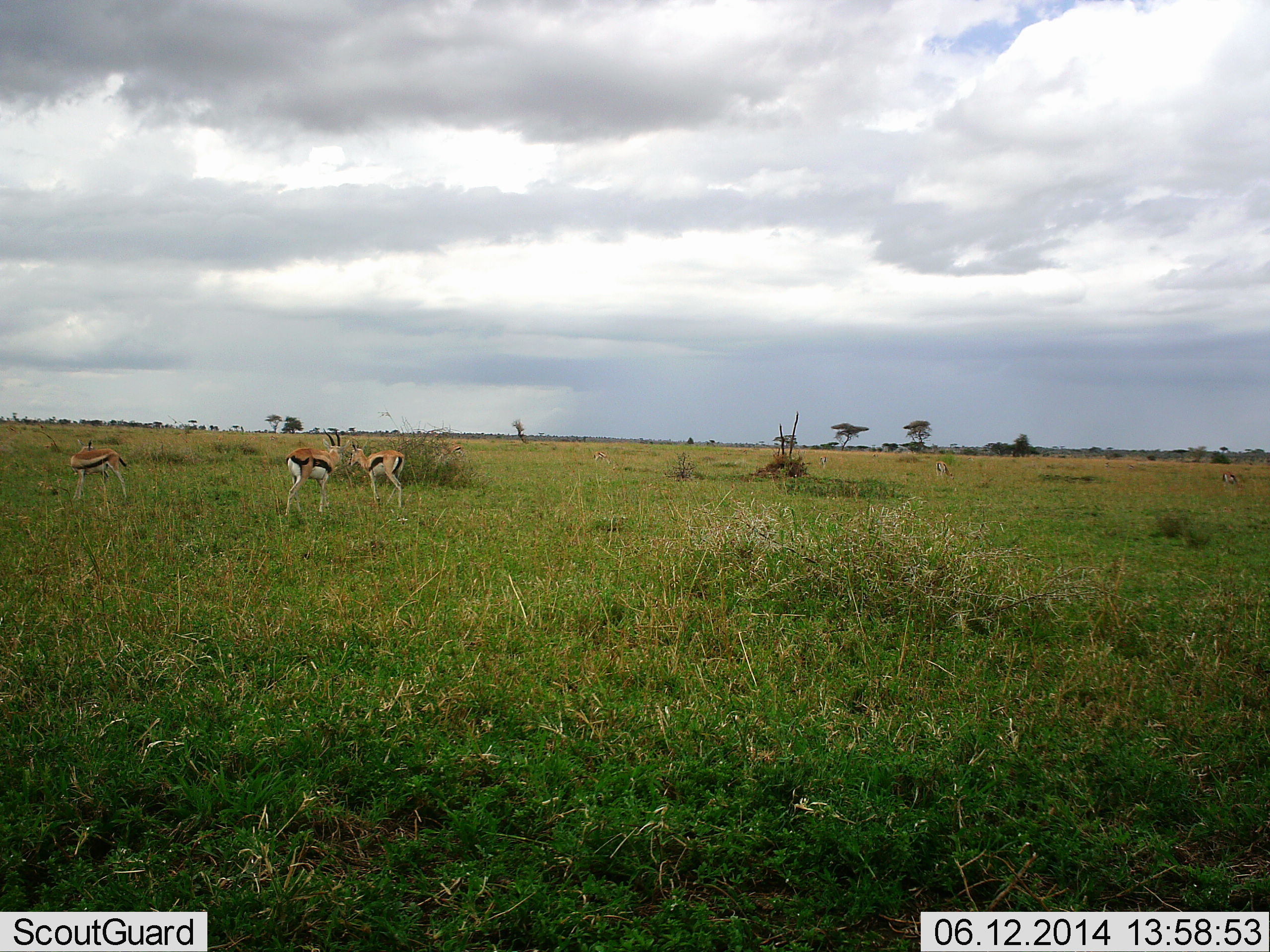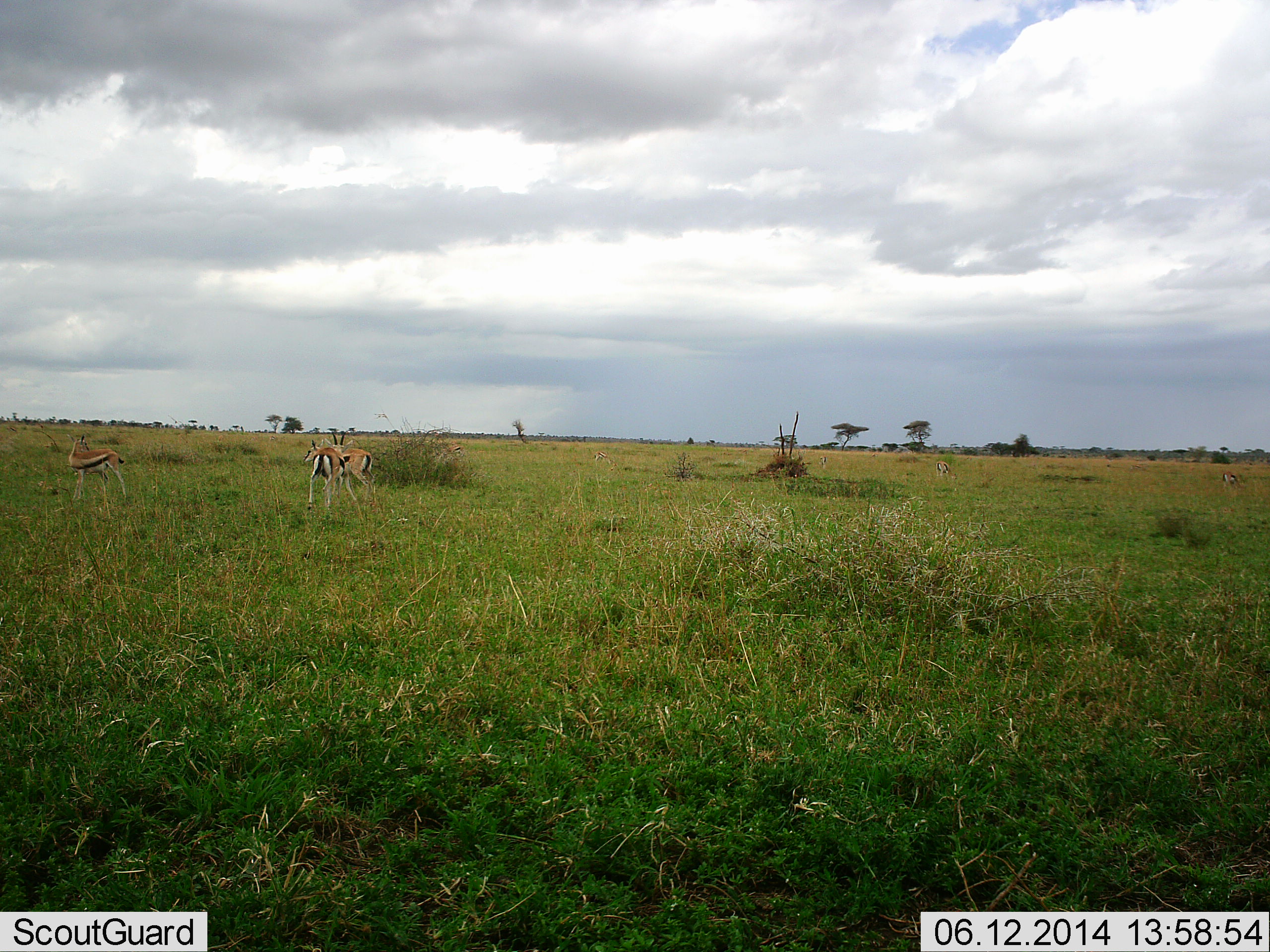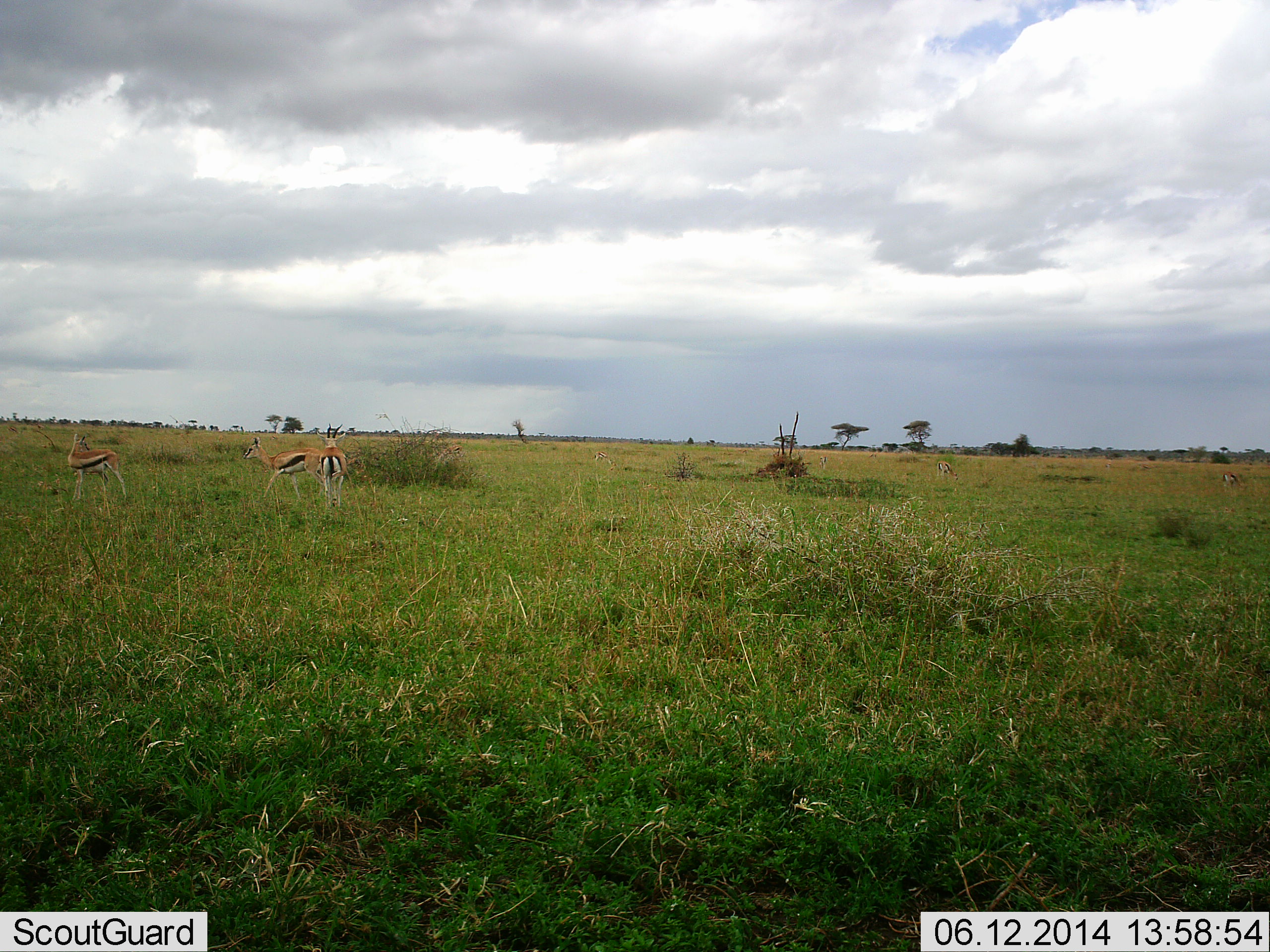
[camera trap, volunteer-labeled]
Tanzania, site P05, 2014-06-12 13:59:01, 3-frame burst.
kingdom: Animalia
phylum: Chordata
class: Mammalia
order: Artiodactyla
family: Bovidae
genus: Eudorcas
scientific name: Eudorcas thomsonii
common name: thomson's gazelle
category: gazellethomsons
Gazellethomsons (thomson's gazelle) (Eudorcas thomsonii), count 3. Behavior (volunteer vote fractions): standing 90%, resting 0%, moving 50%, interacting 20%. Young present (vote fraction): 0%. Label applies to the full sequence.